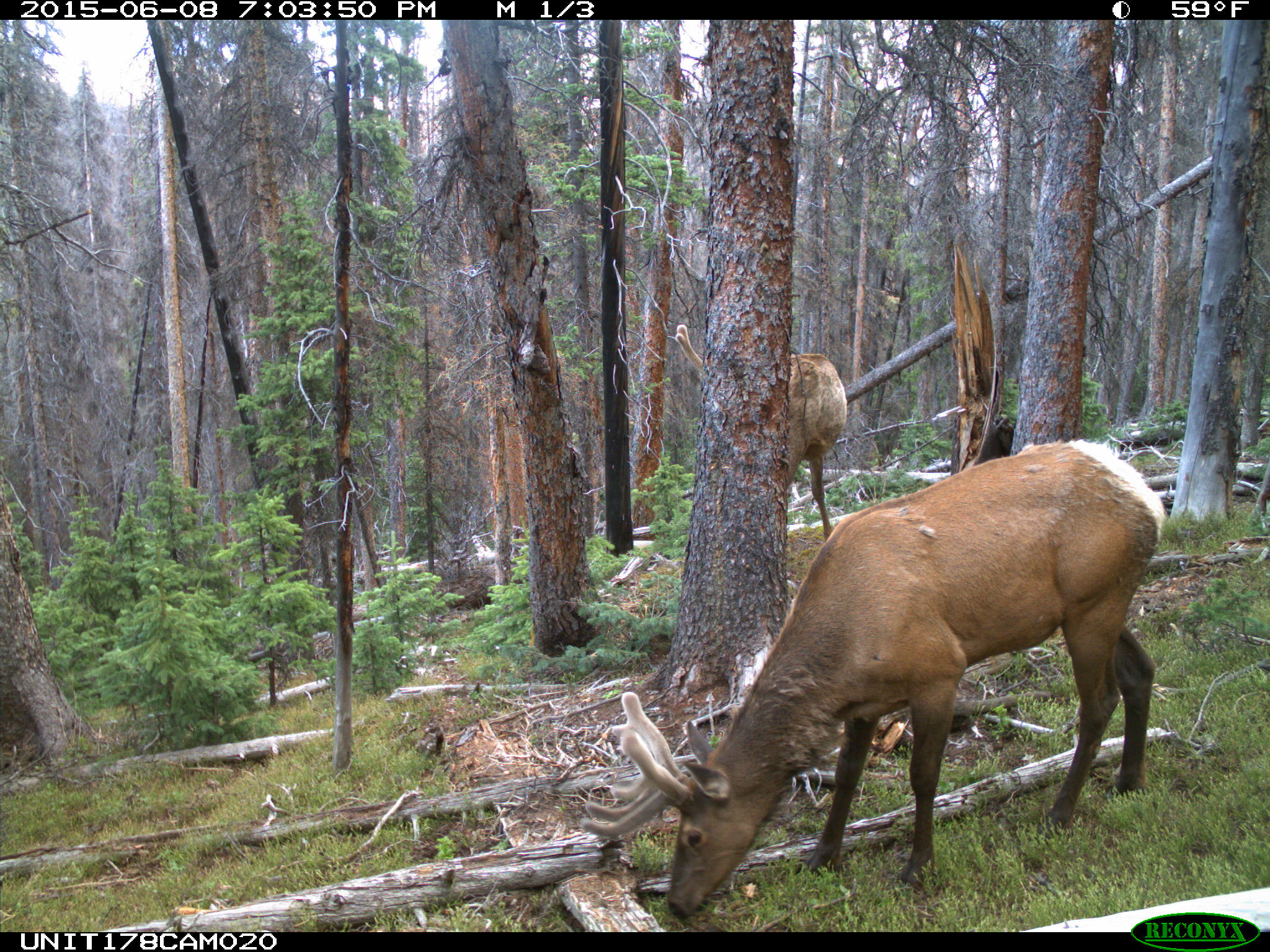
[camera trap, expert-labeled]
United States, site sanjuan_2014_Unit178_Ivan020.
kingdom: Animalia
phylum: Chordata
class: Mammalia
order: Artiodactyla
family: Cervidae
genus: Cervus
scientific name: Cervus elaphus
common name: red deer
Cervus elaphus (red deer).